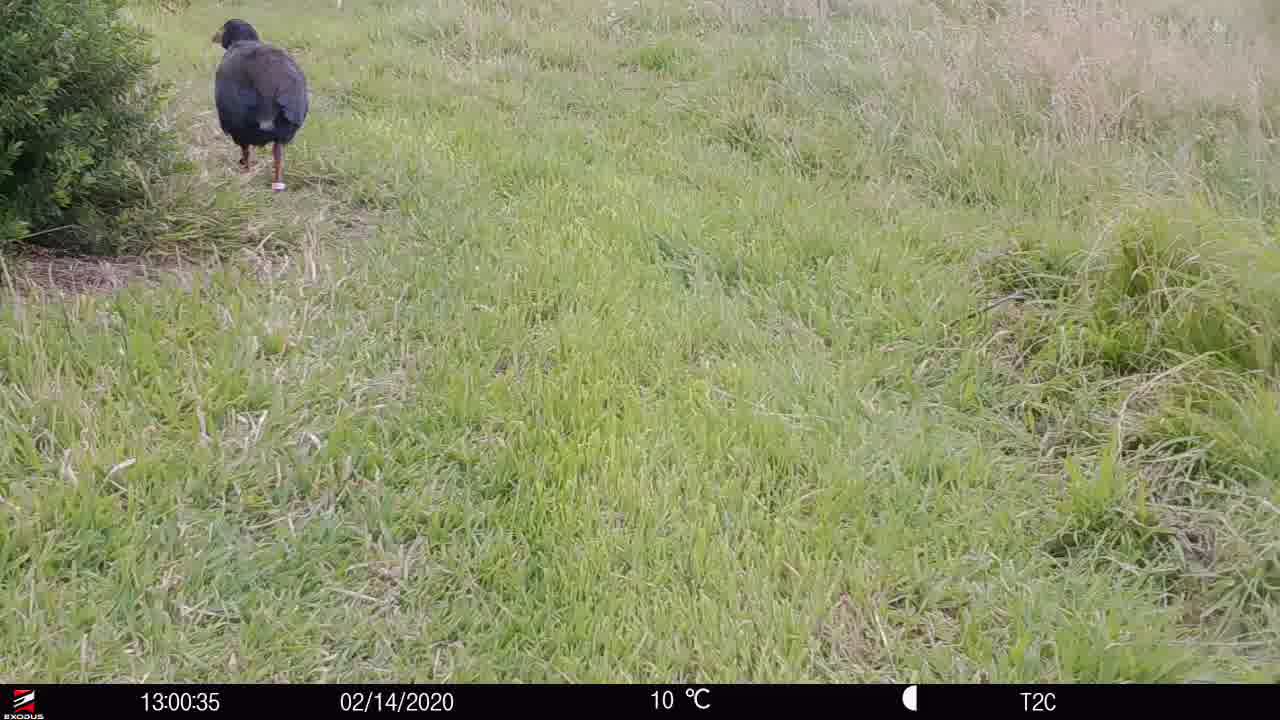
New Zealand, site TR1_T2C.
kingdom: Animalia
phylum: Chordata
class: Aves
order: Gruiformes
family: Rallidae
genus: Porphyrio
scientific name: Porphyrio mantelli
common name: takahe